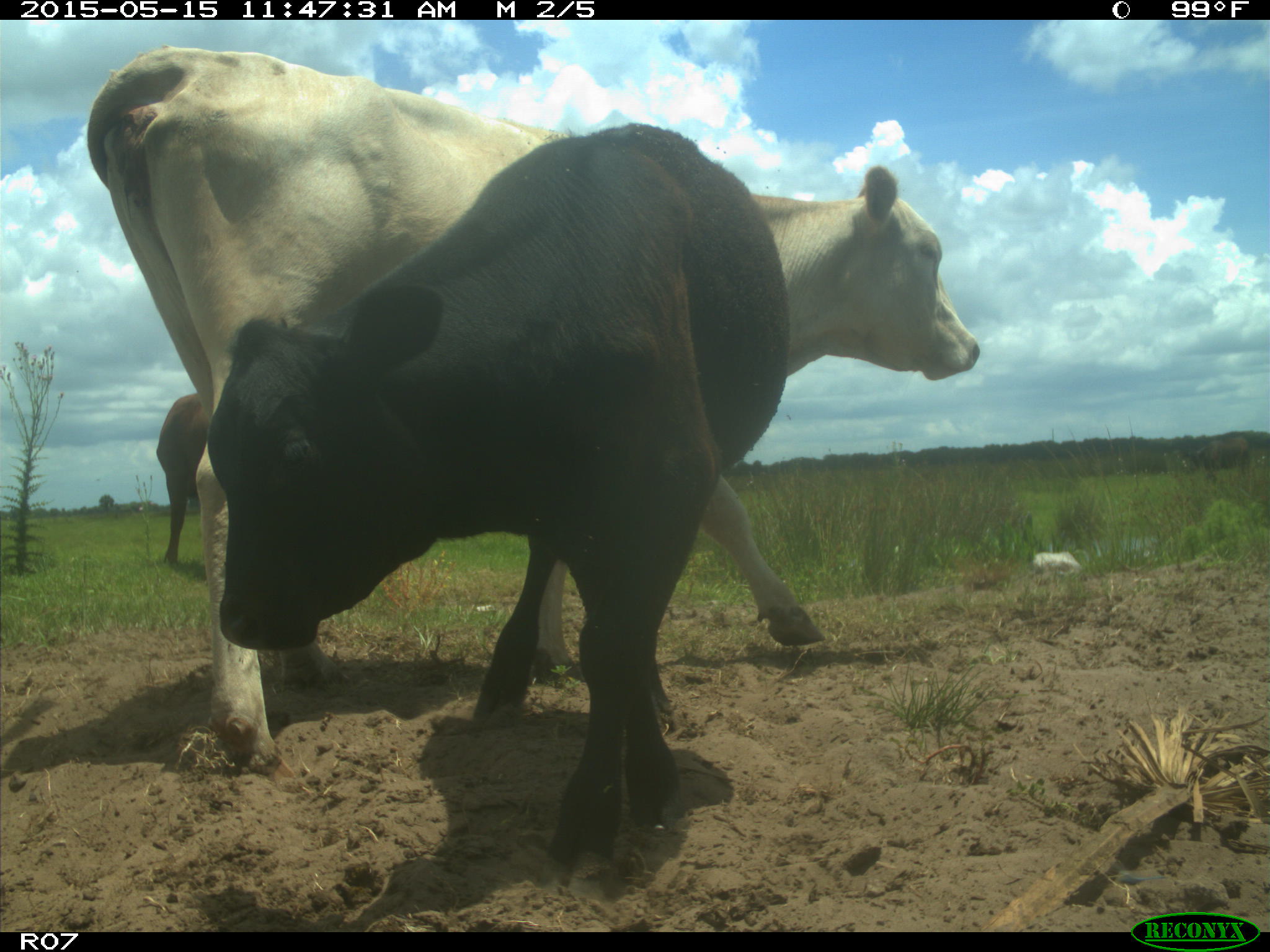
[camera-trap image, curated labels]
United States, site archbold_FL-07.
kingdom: Animalia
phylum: Chordata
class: Mammalia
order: Artiodactyla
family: Bovidae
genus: Bos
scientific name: Bos taurus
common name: domestic cow